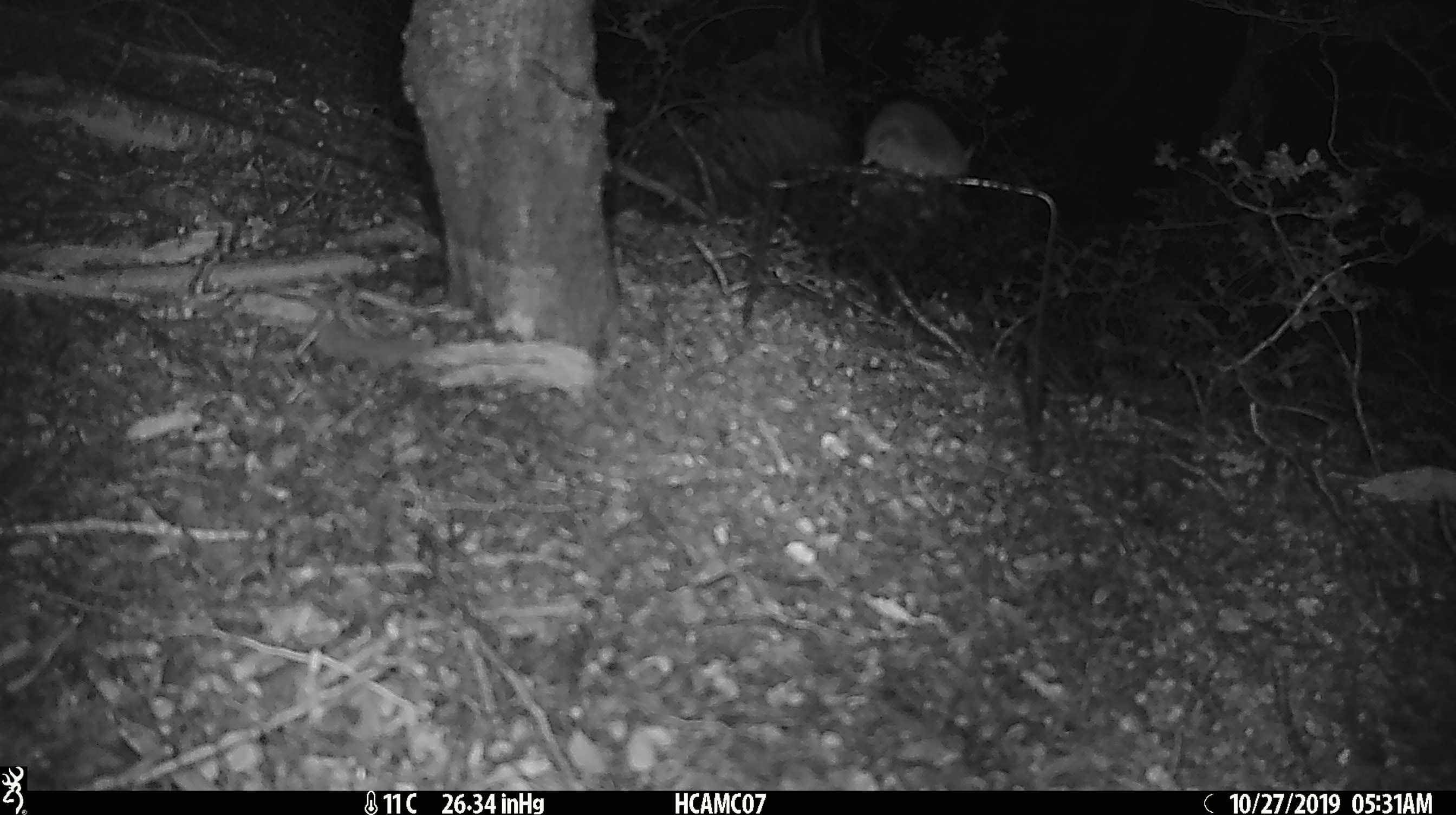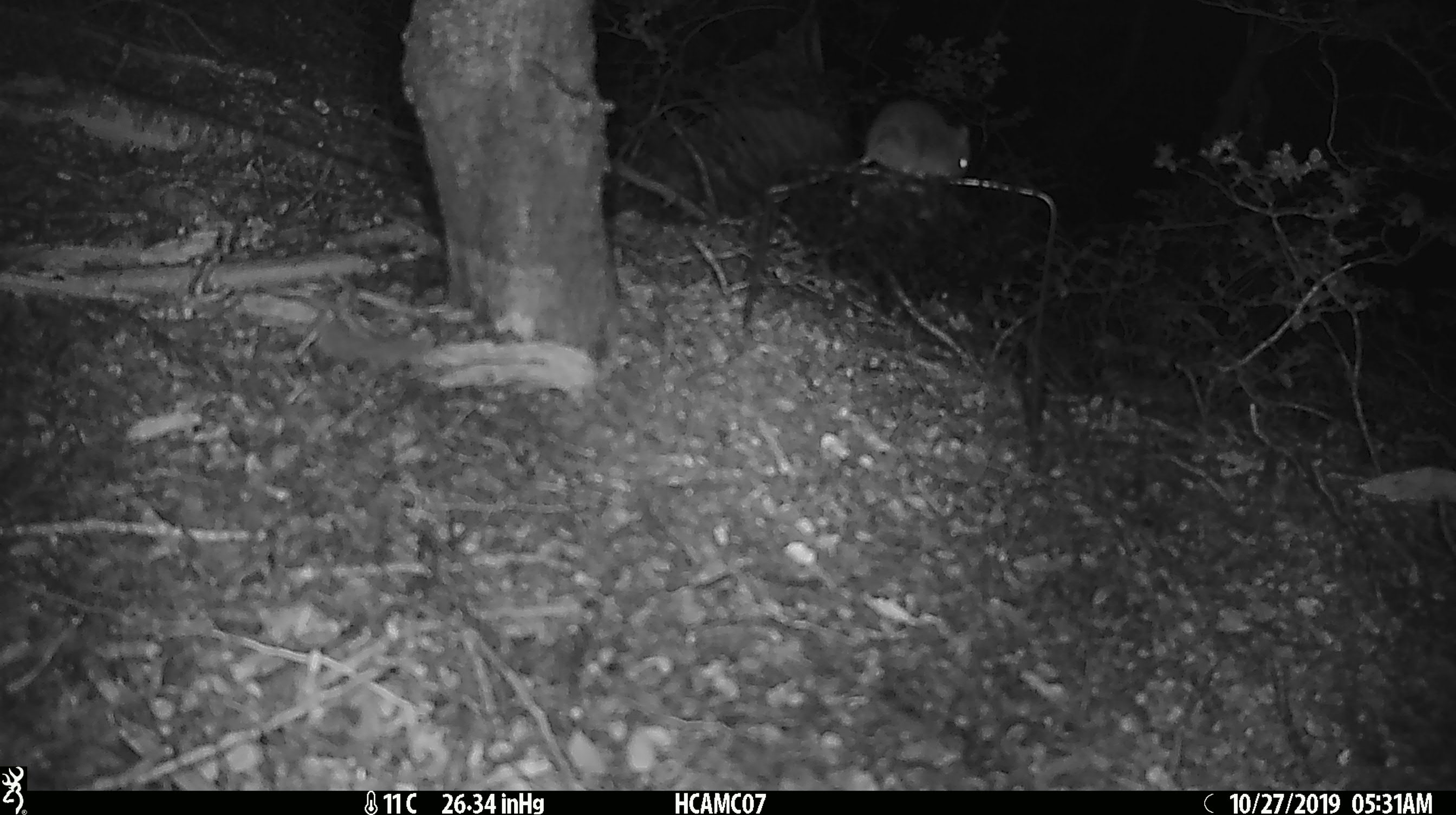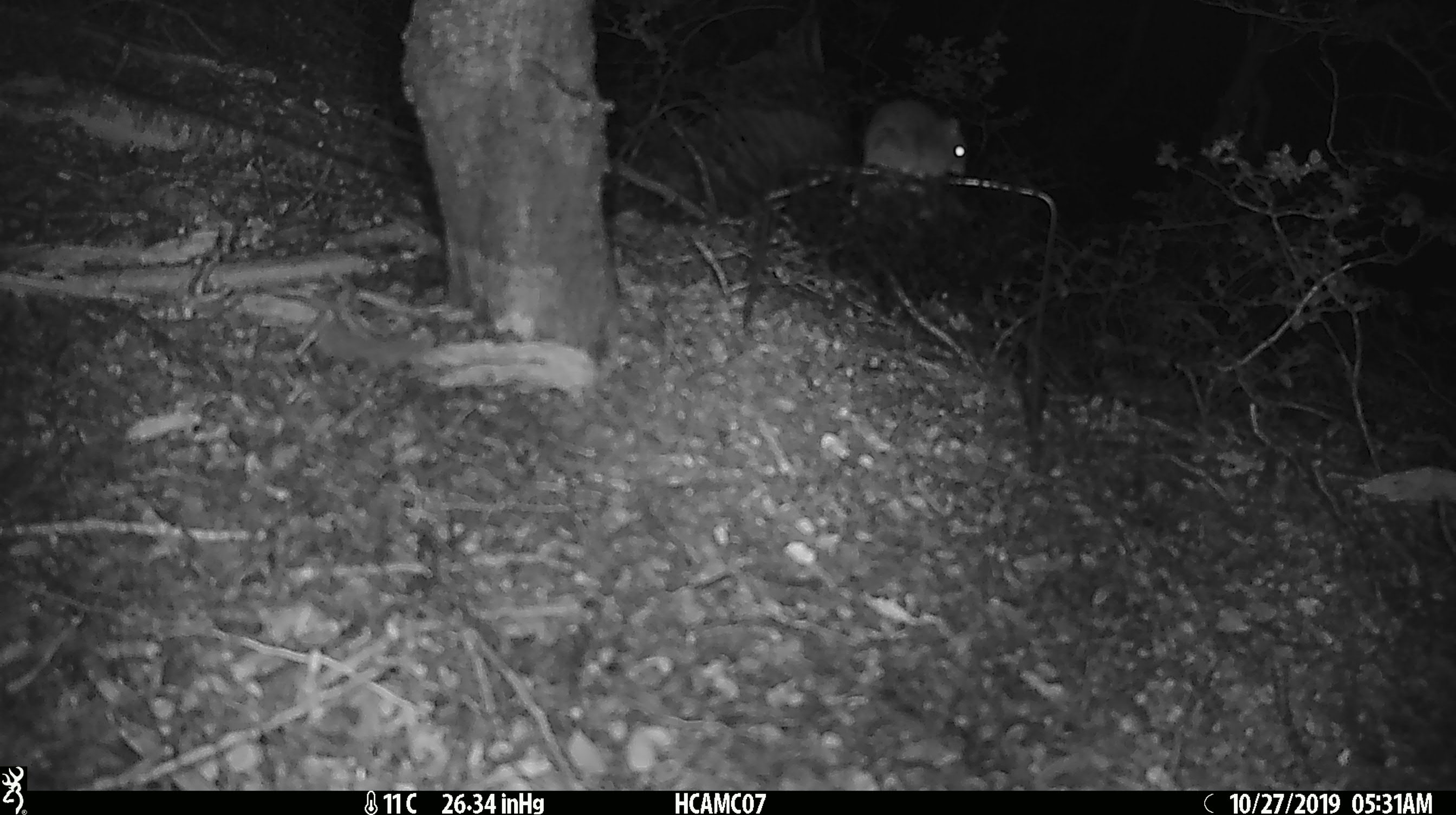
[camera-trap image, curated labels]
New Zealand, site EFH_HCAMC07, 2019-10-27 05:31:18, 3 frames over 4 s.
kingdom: Animalia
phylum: Chordata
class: Mammalia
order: Rodentia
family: Muridae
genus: Mus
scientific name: Mus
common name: mouse